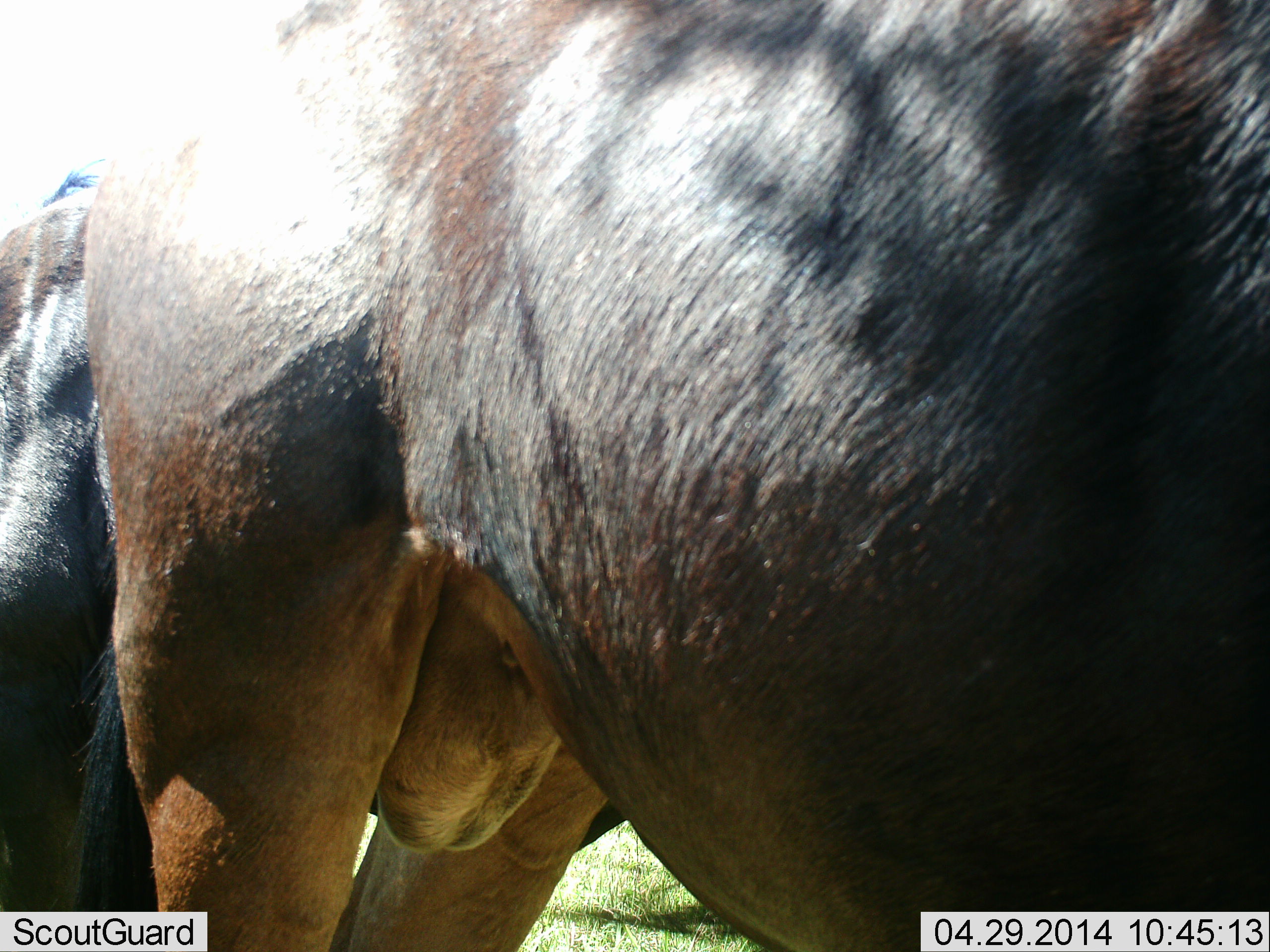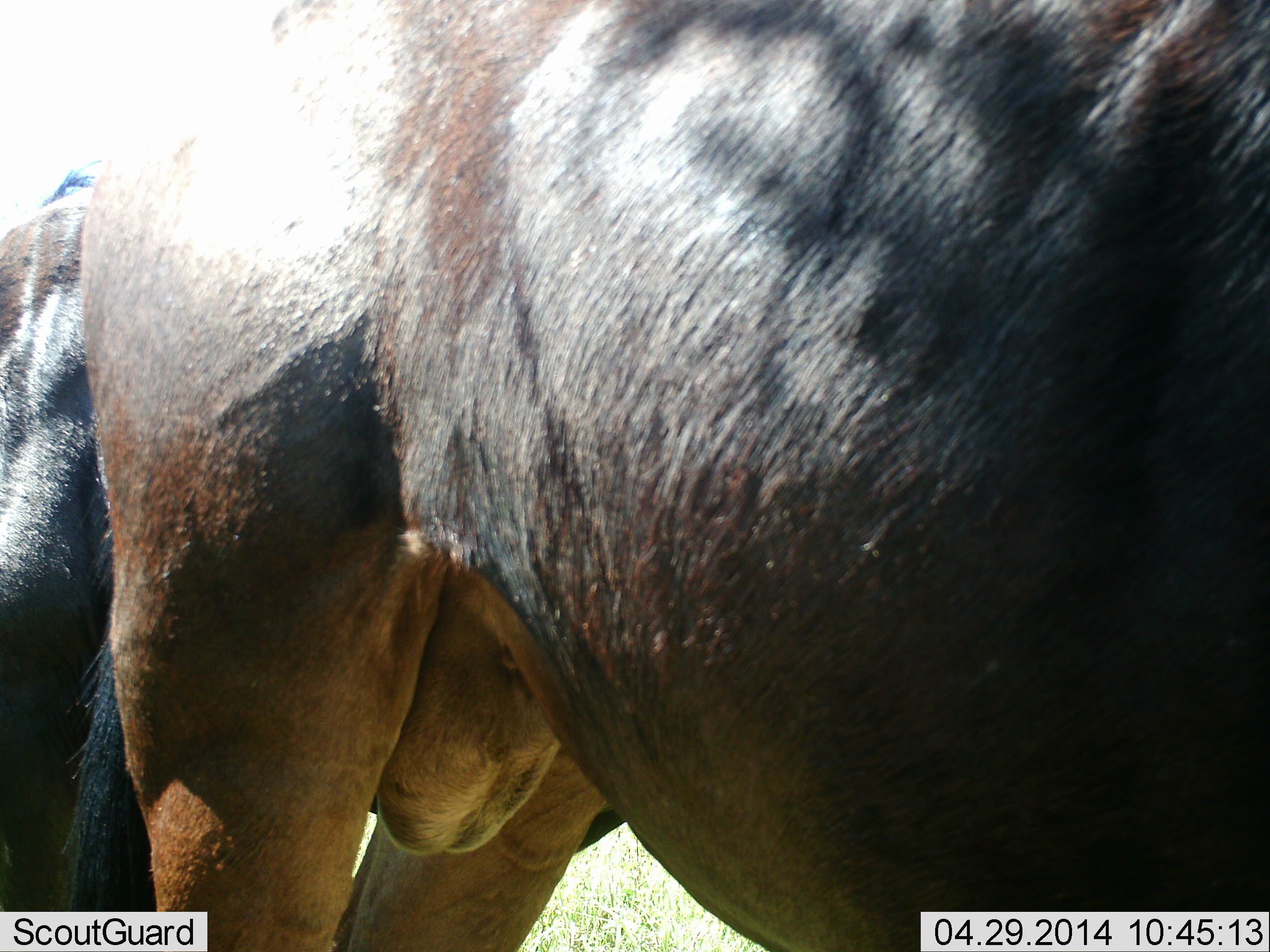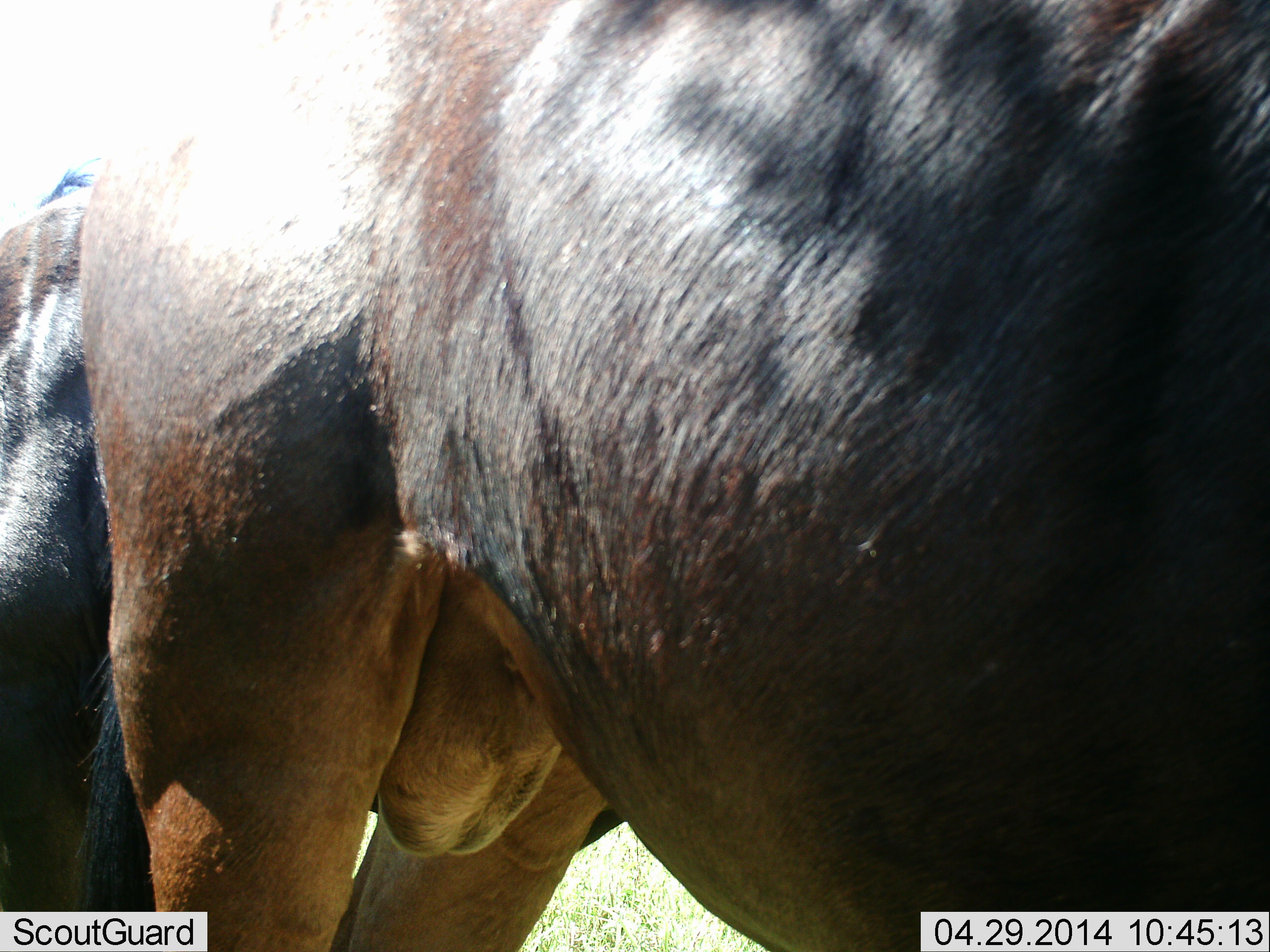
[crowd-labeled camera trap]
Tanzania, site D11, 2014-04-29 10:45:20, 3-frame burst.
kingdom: Animalia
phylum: Chordata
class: Mammalia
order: Artiodactyla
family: Bovidae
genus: Connochaetes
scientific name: Connochaetes taurinus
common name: blue wildebeest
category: wildebeest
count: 2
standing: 100%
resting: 0%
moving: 0%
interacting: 0%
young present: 0%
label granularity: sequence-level